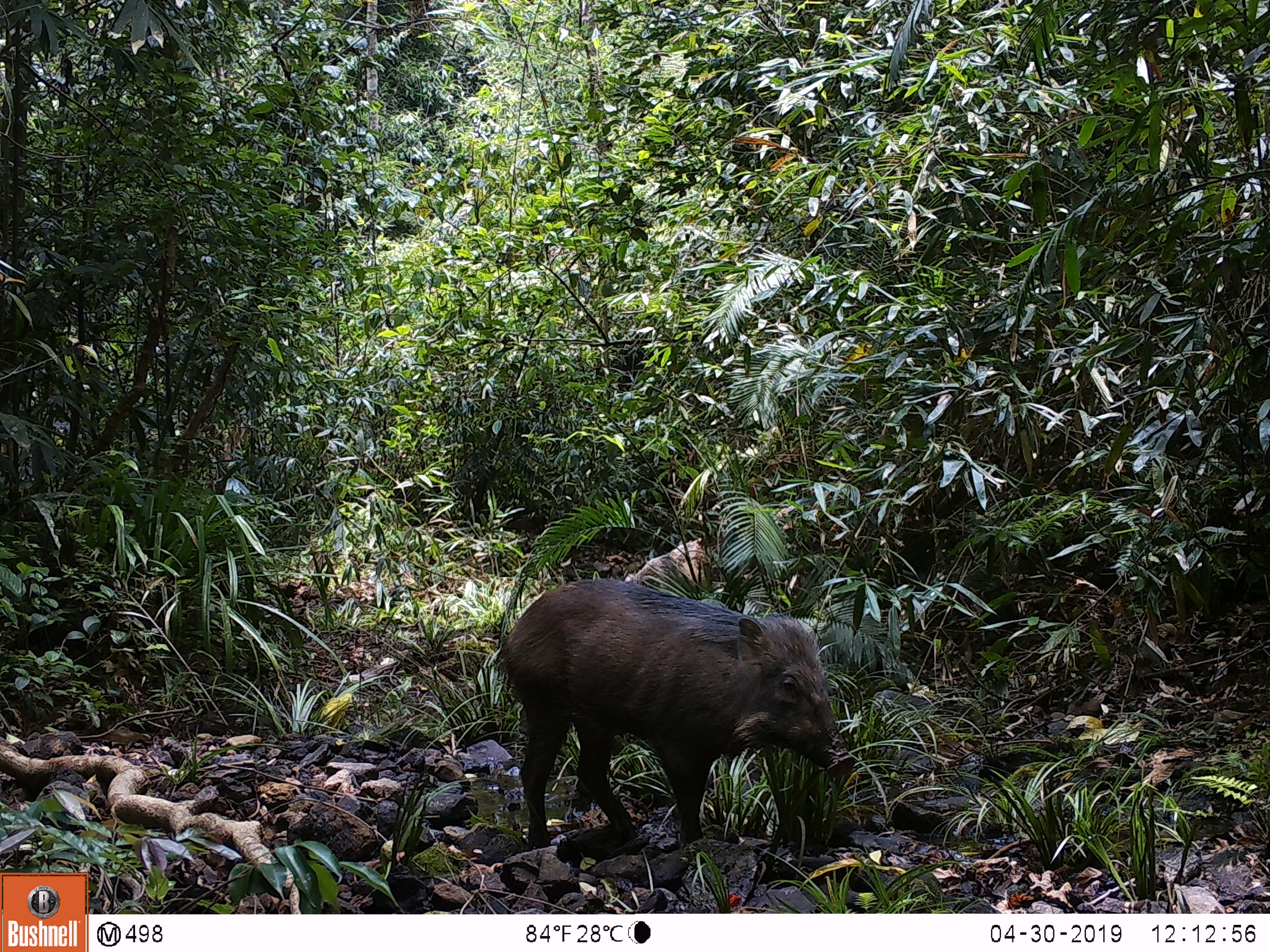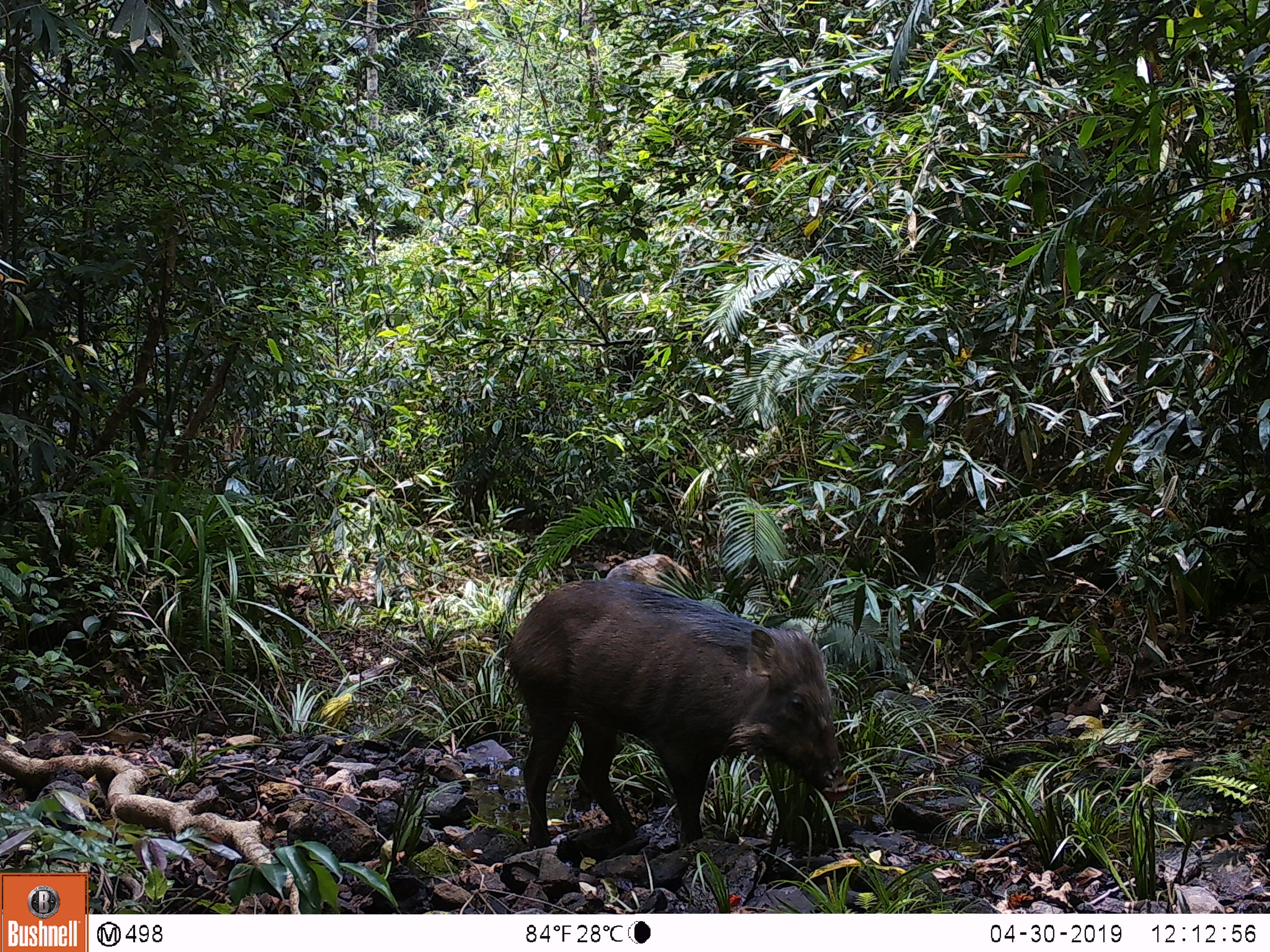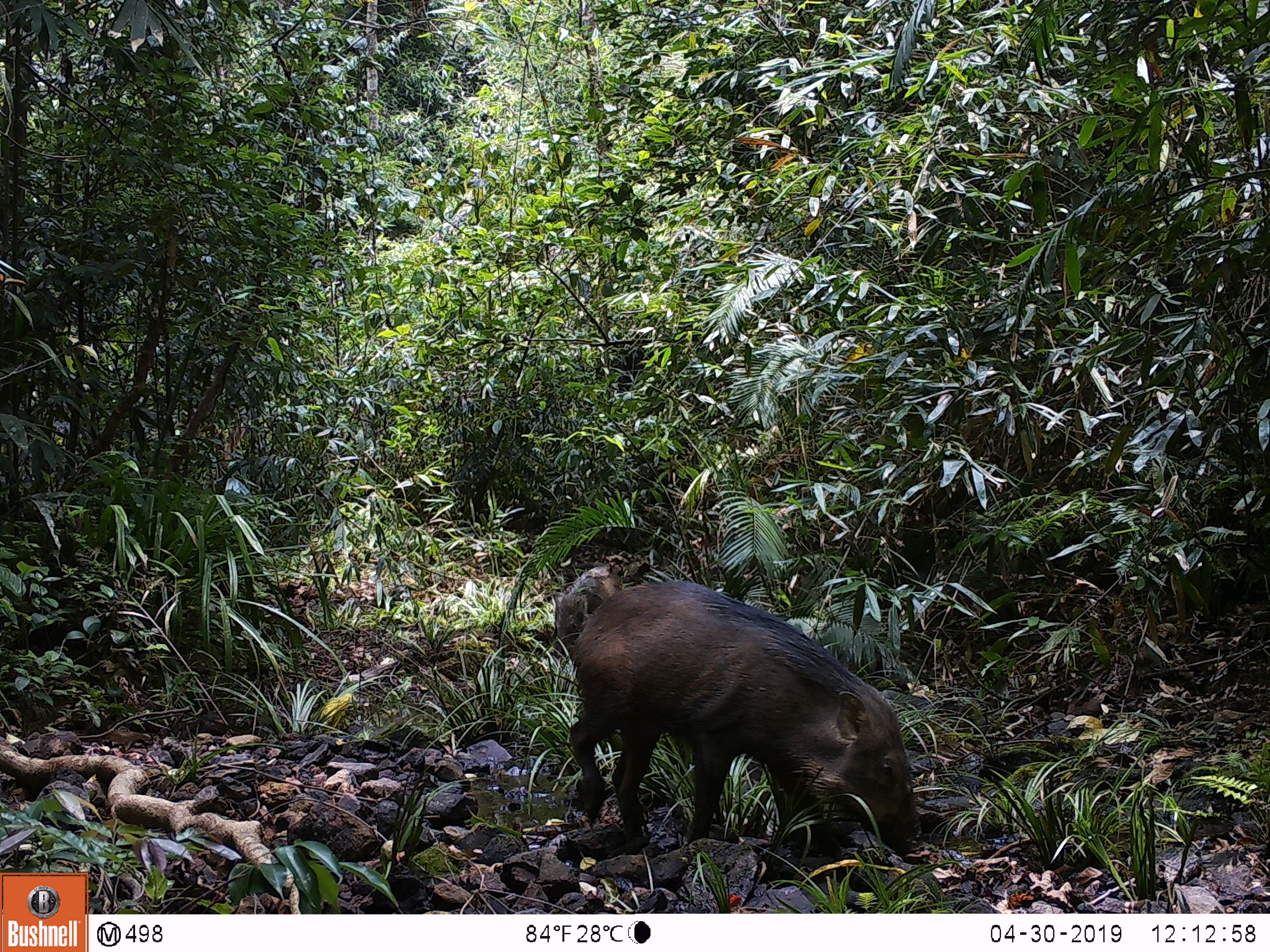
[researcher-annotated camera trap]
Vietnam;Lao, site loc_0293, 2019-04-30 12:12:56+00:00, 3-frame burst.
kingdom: Animalia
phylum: Chordata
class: Mammalia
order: Artiodactyla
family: Suidae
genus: Sus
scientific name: Sus scrofa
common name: eurasian wild pig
Eurasian wild pig (Sus scrofa). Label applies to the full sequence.